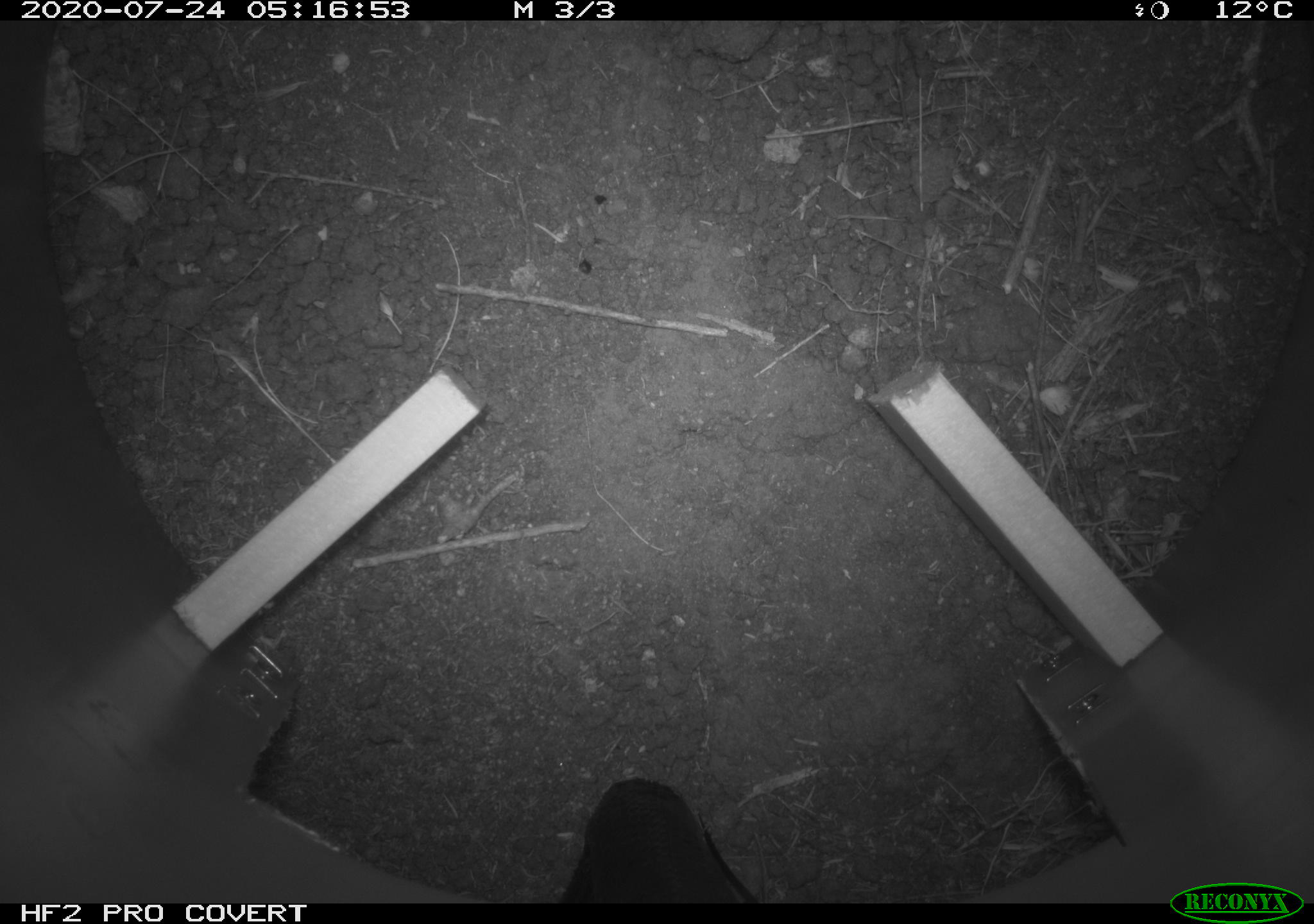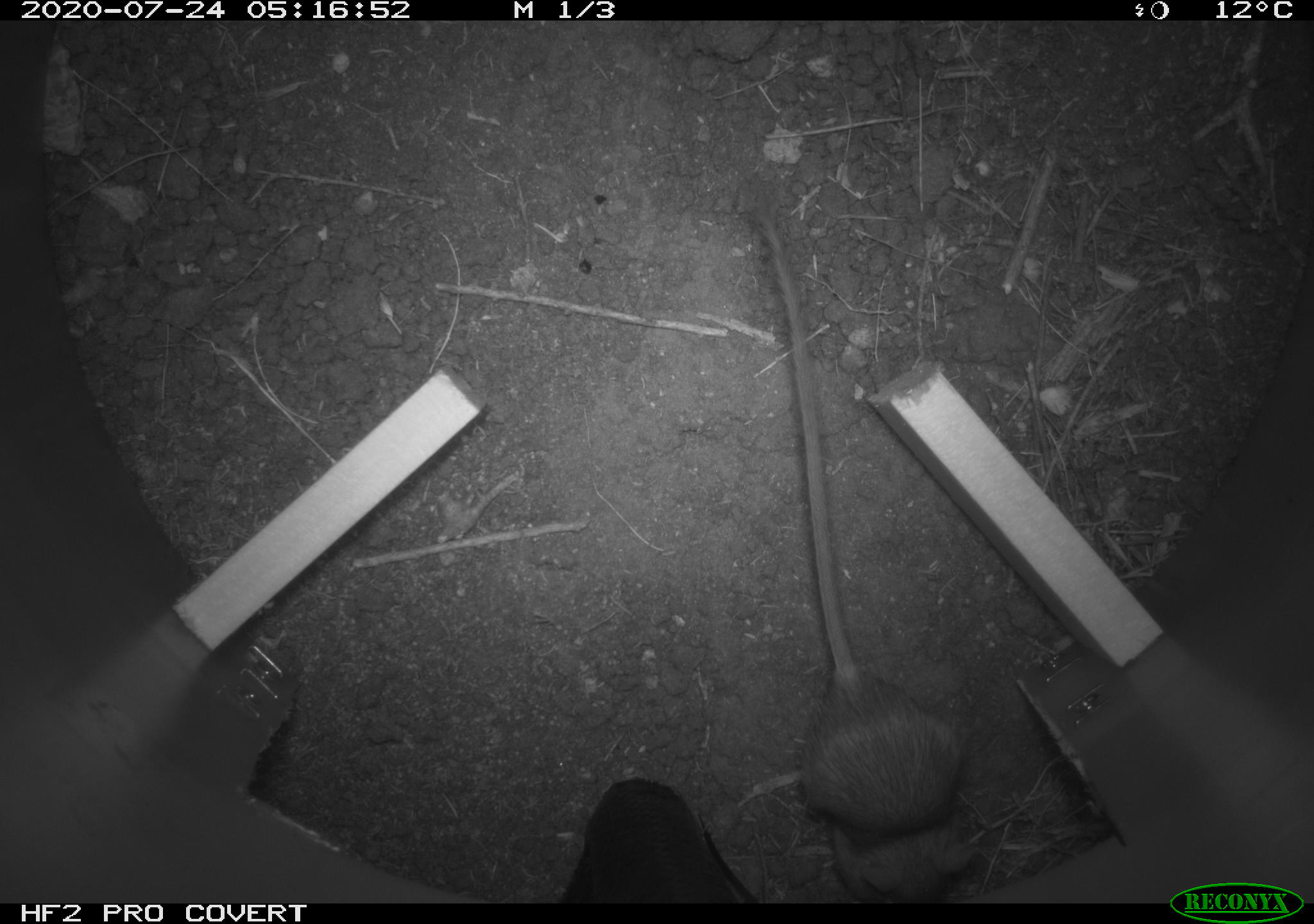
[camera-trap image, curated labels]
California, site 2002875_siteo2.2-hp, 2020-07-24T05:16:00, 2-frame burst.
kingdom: Animalia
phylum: Chordata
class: Mammalia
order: Rodentia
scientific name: Rodentia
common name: rodent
Rodent (Rodentia).